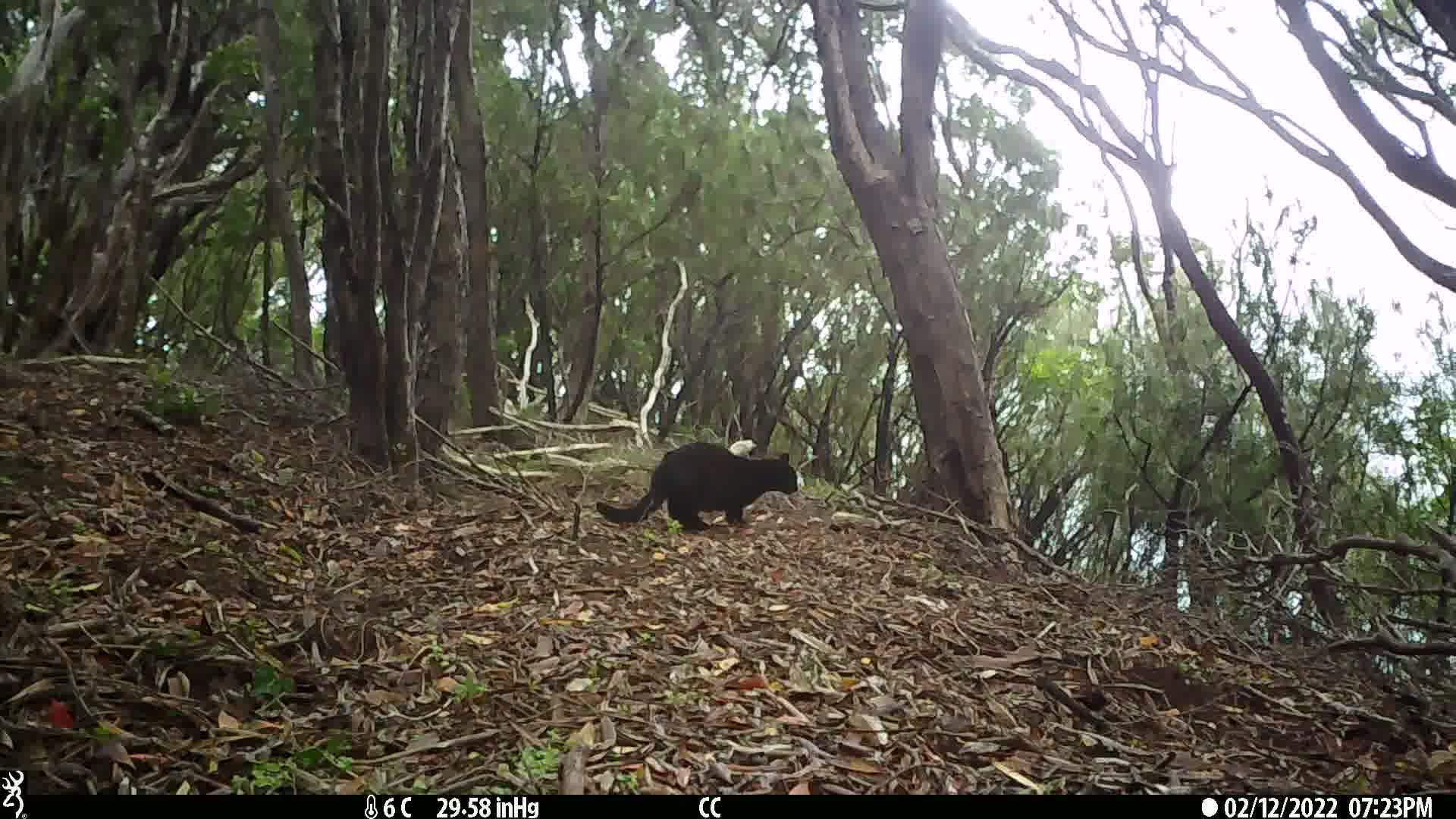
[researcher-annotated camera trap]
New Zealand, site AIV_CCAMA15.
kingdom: Animalia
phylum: Chordata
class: Mammalia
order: Carnivora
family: Felidae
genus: Felis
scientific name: Felis catus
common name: domestic cat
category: cat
Cat (domestic cat) (Felis catus).